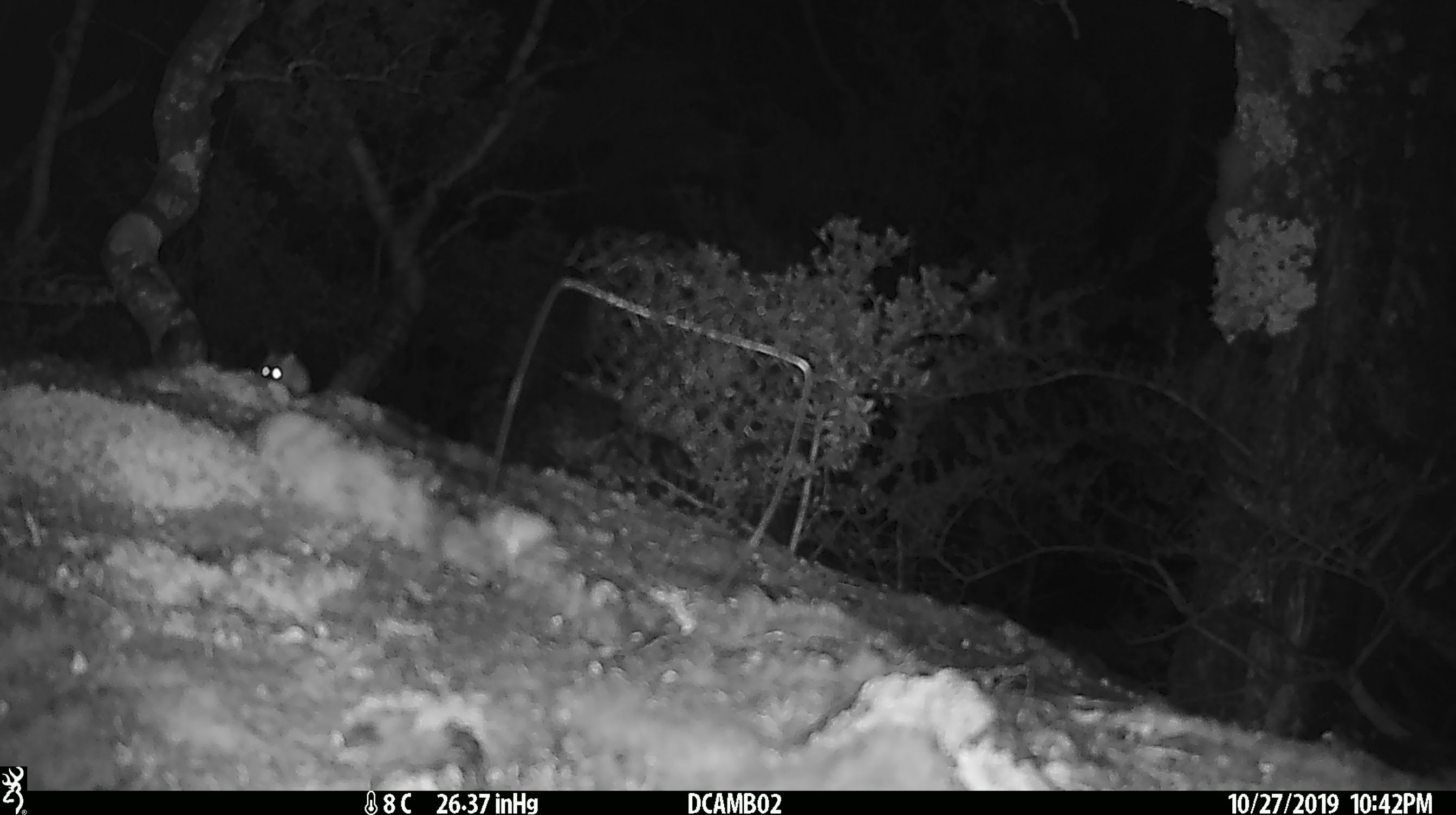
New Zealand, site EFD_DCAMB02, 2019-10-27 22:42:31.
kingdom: Animalia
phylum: Chordata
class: Mammalia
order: Rodentia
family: Muridae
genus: Mus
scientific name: Mus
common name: mouse